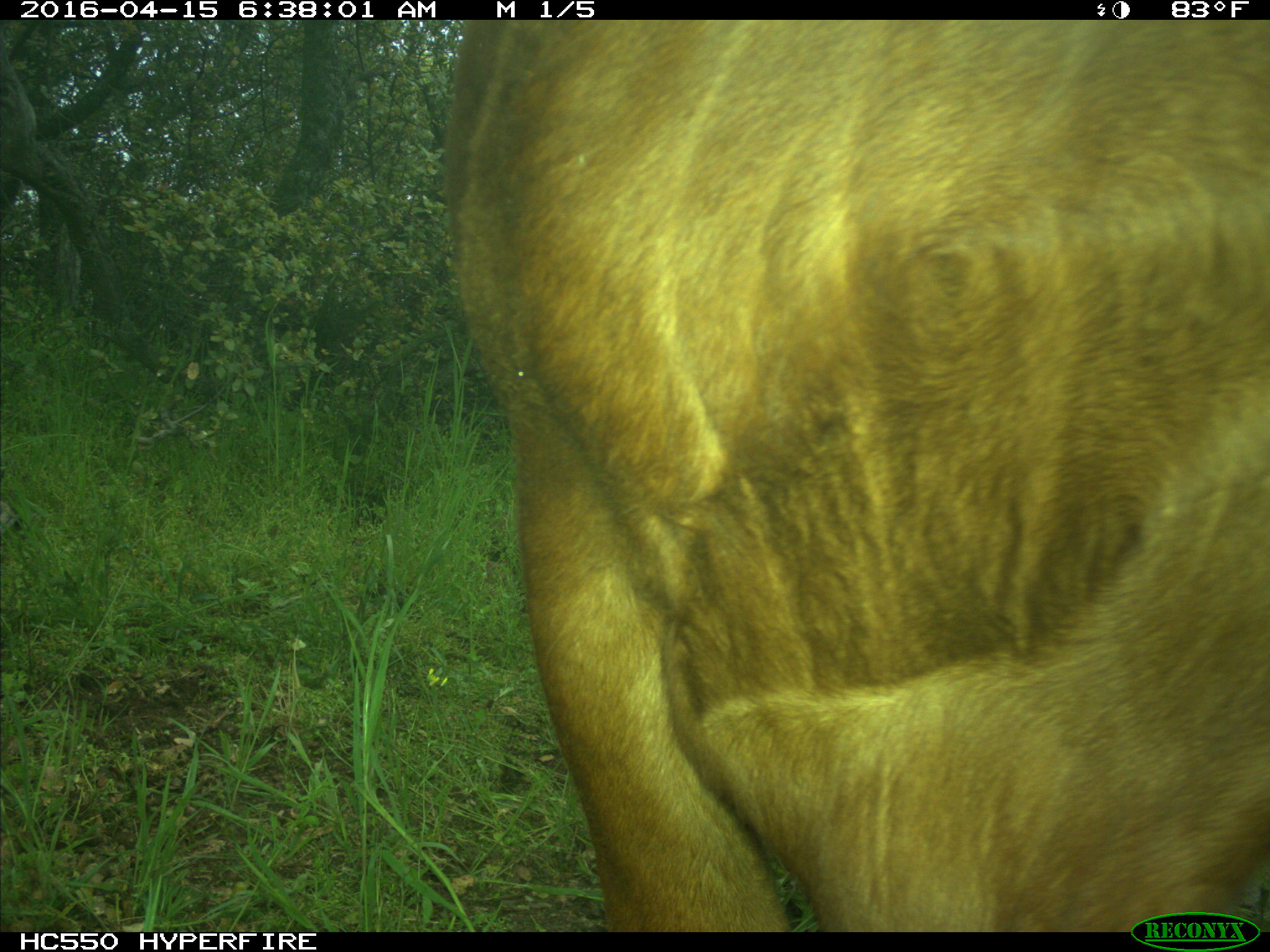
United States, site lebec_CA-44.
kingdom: Animalia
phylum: Chordata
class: Mammalia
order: Artiodactyla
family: Bovidae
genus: Bos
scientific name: Bos taurus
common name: domestic cow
Bos taurus (domestic cow).